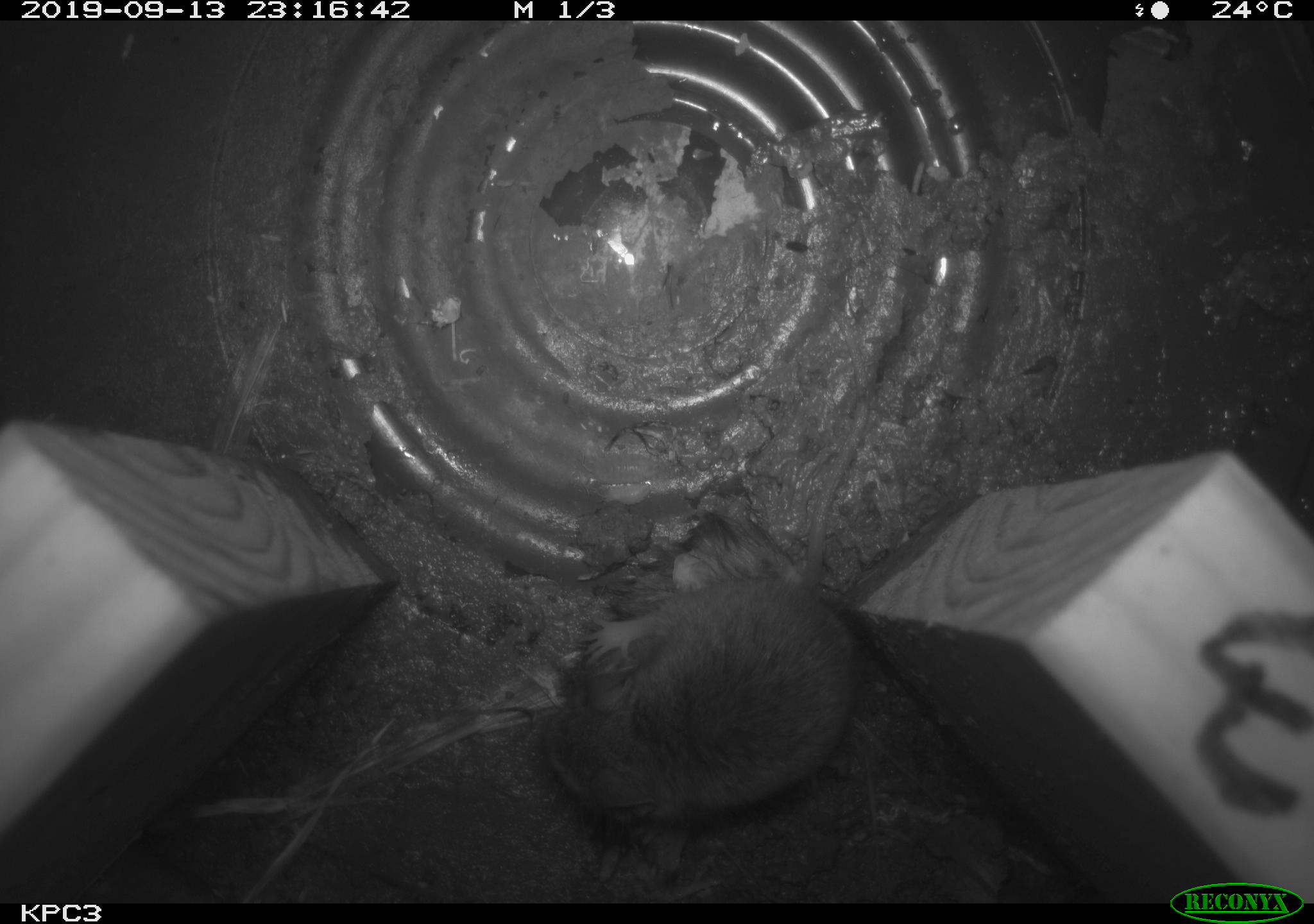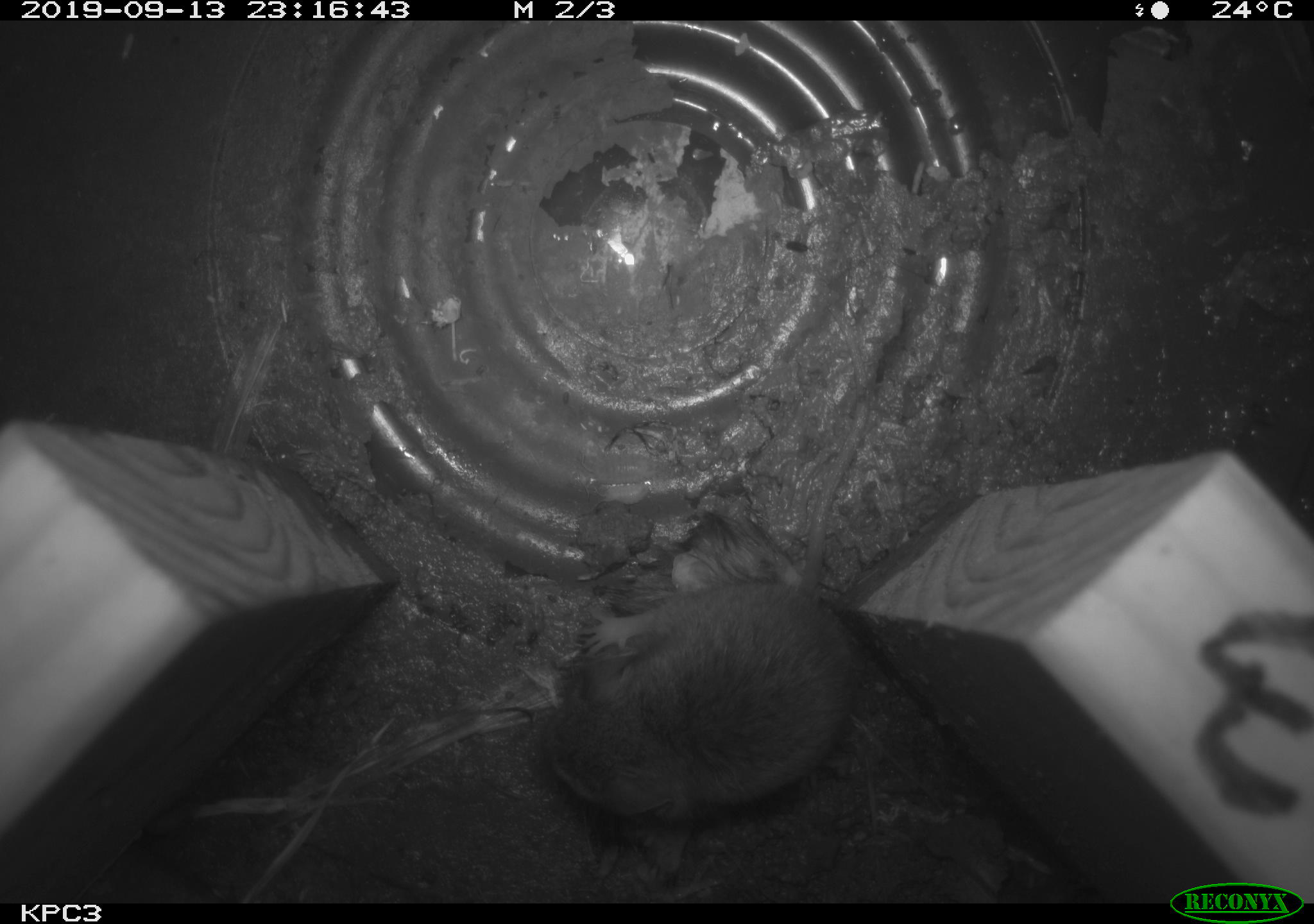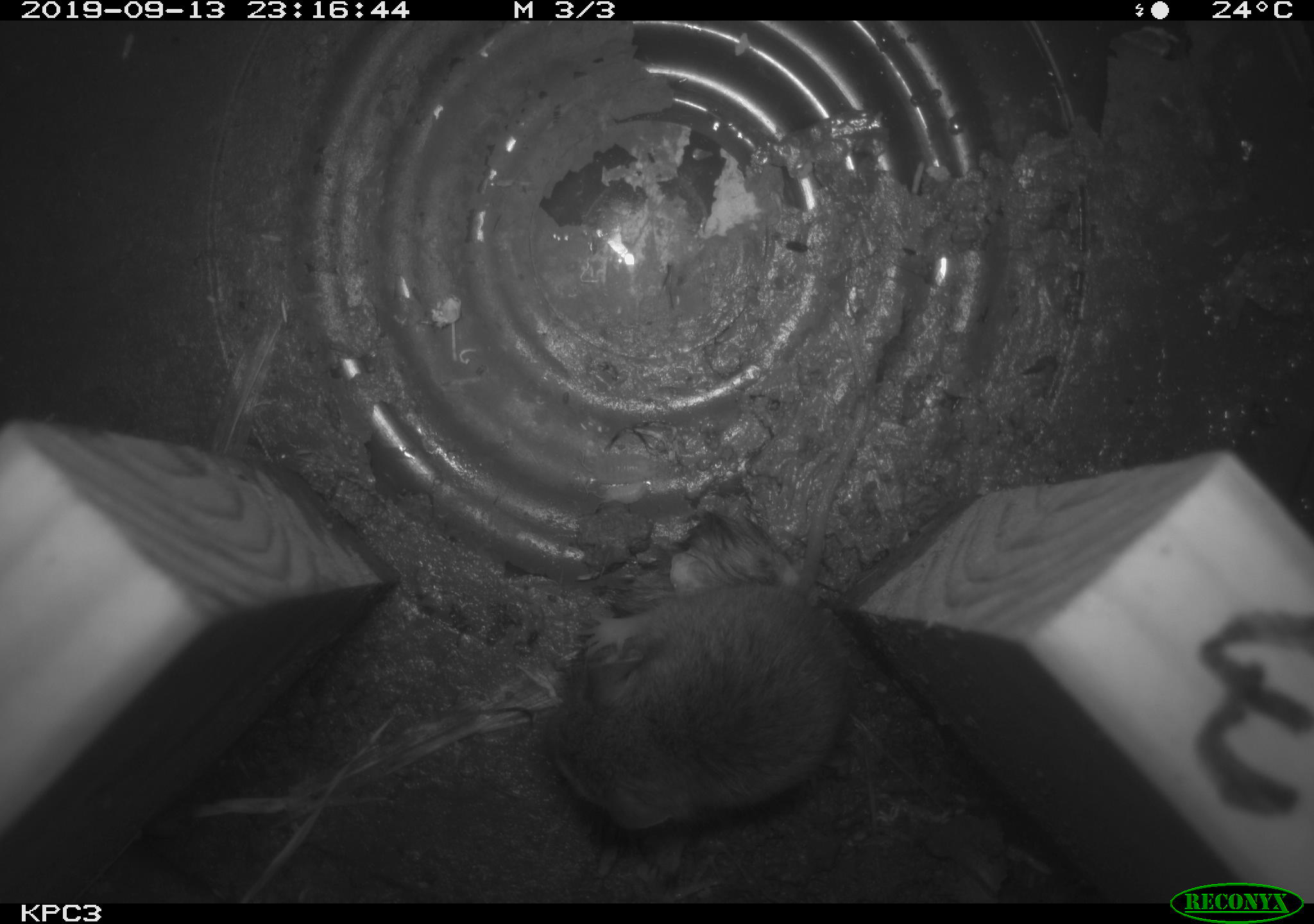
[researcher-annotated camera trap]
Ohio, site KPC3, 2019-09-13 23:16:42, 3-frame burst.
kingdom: Animalia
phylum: Chordata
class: Mammalia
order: Rodentia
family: Cricetidae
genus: Peromyscus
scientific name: Peromyscus leucopus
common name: white-footed mouse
White-footed mouse (Peromyscus leucopus).